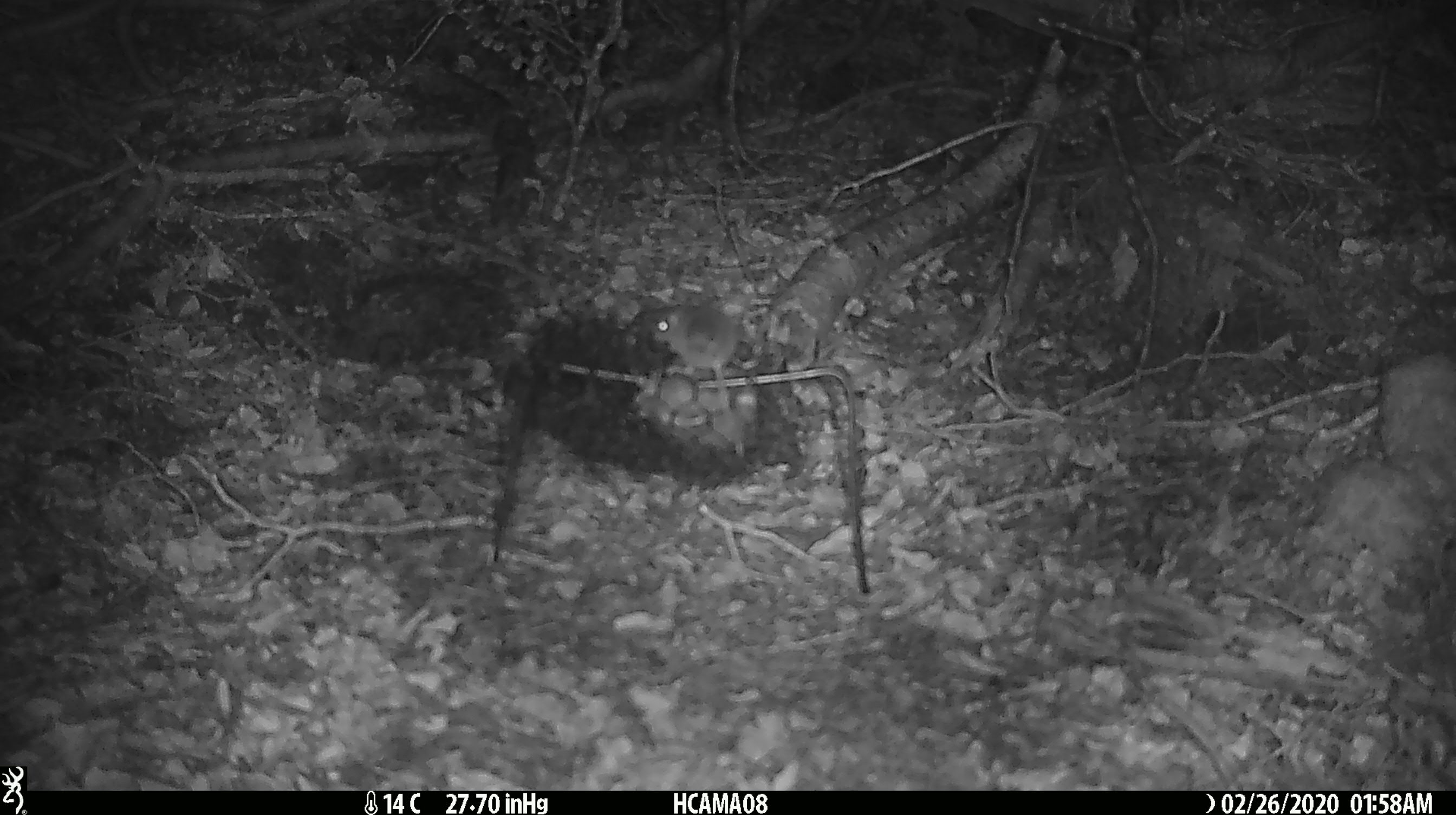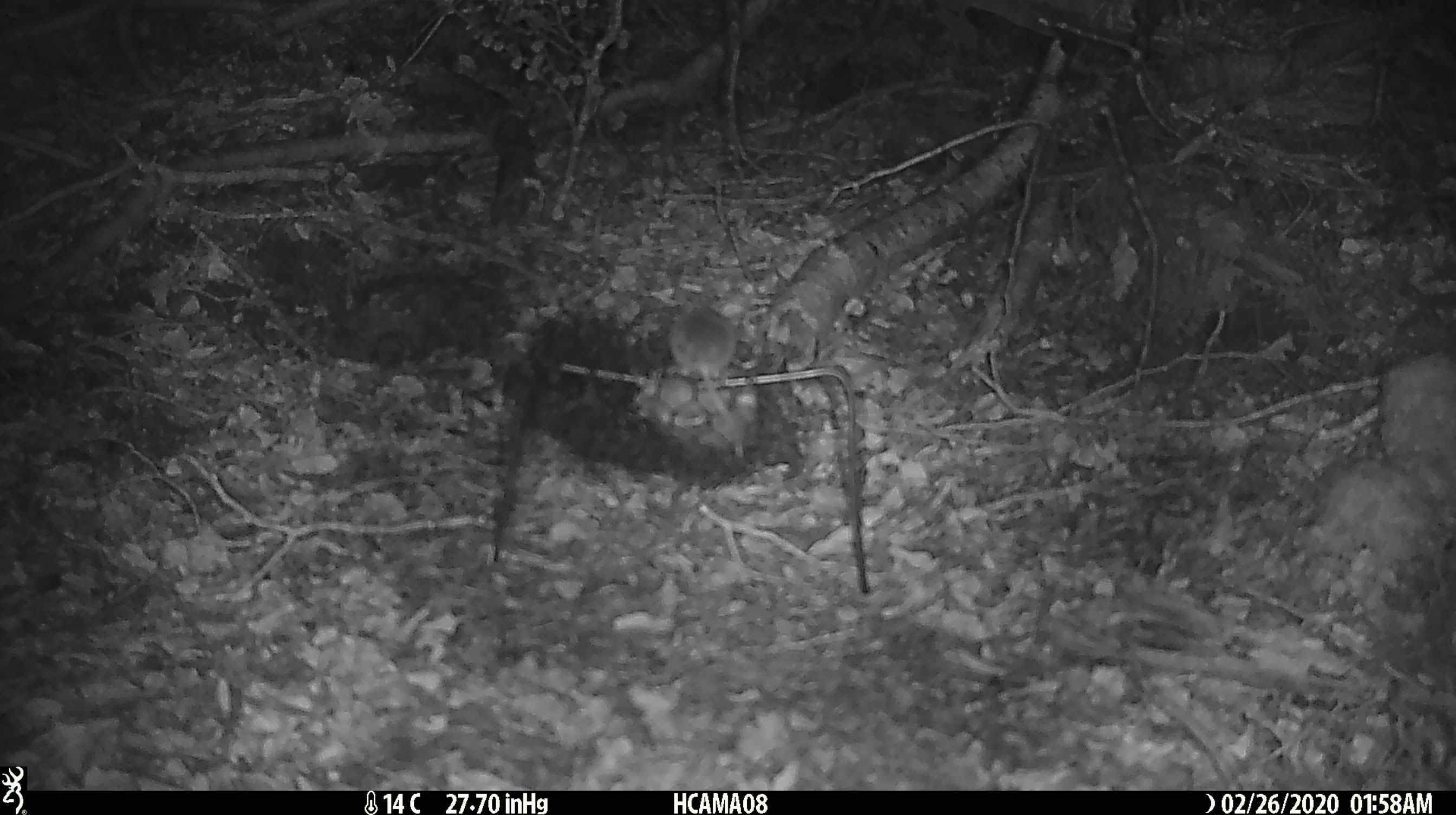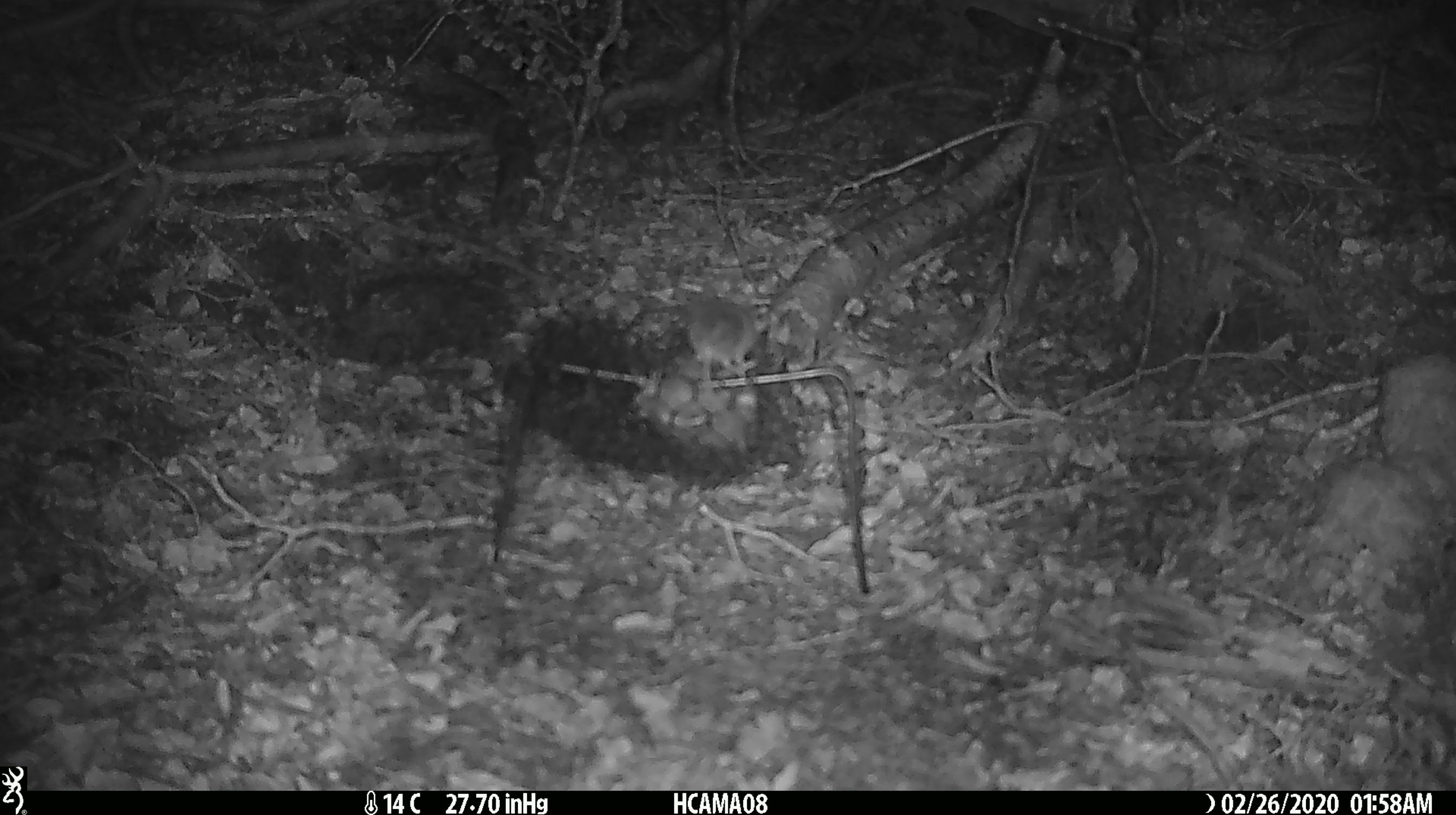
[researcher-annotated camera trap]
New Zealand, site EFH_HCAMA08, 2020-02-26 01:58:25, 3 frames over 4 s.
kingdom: Animalia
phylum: Chordata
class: Mammalia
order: Rodentia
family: Muridae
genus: Mus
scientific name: Mus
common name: mouse